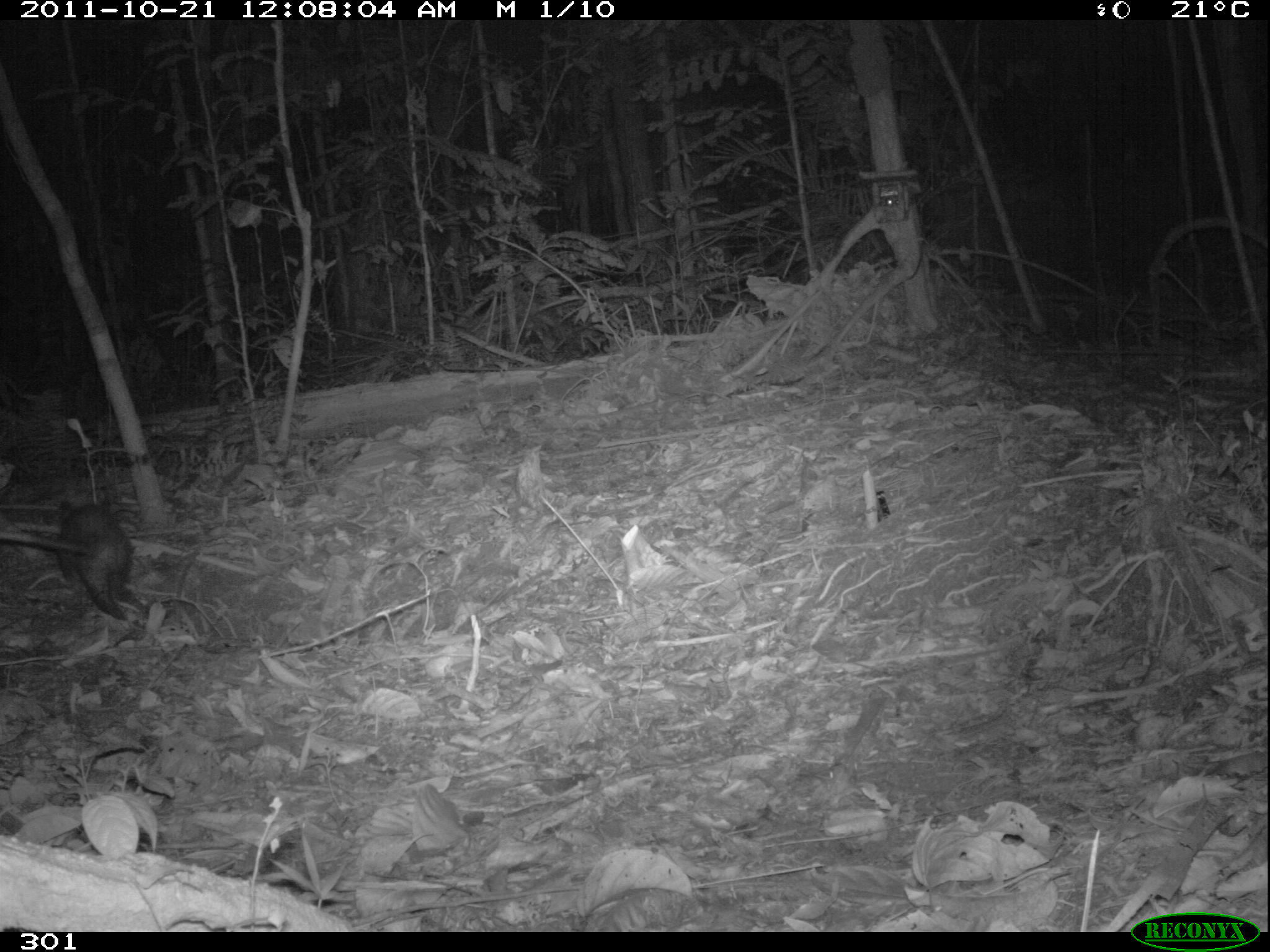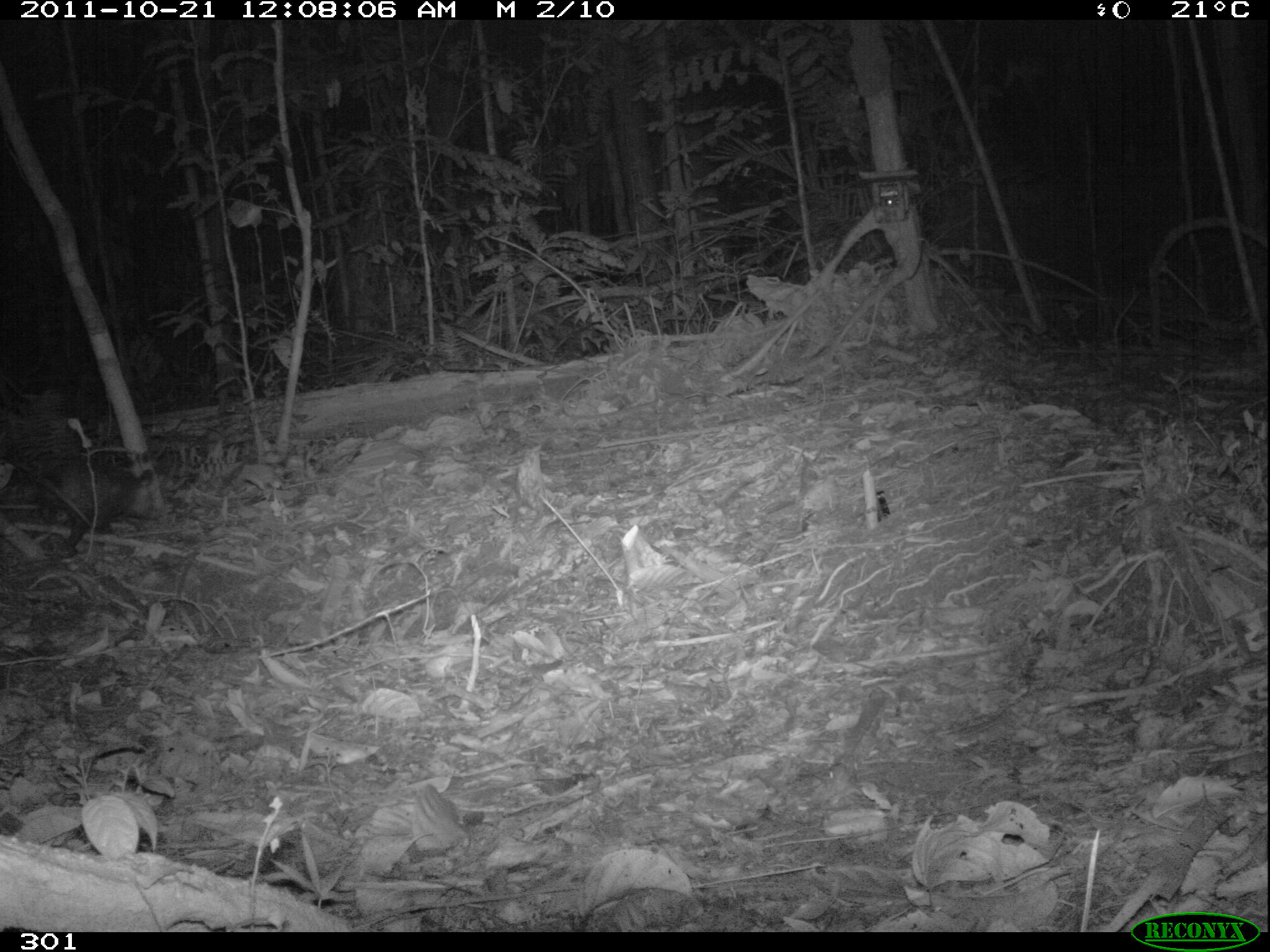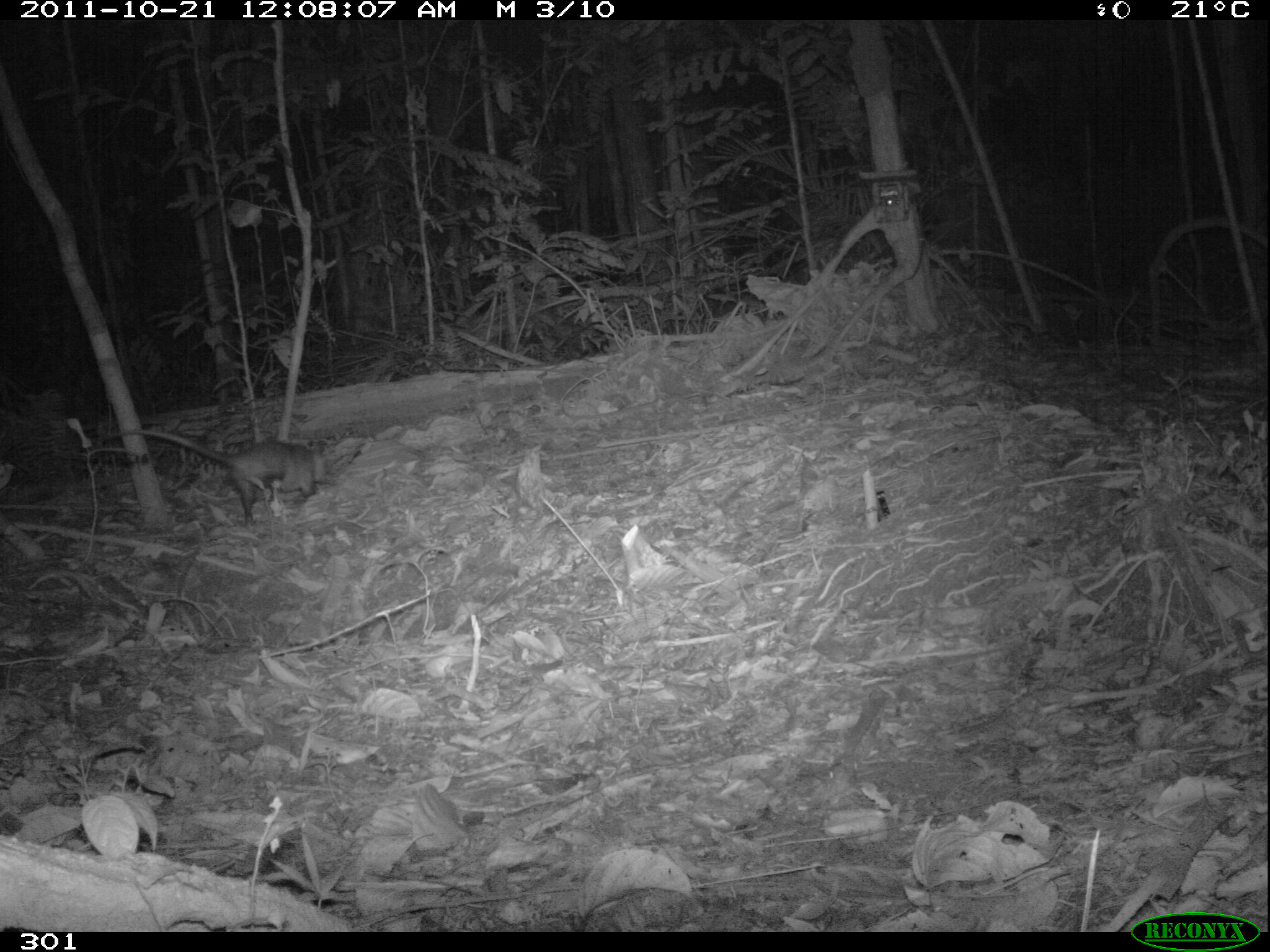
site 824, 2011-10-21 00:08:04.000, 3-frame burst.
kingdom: Animalia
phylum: Chordata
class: Mammalia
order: Didelphimorphia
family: Didelphidae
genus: Didelphis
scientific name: Didelphis marsupialis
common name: southern opossum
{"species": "Didelphis marsupialis (southern opossum)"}